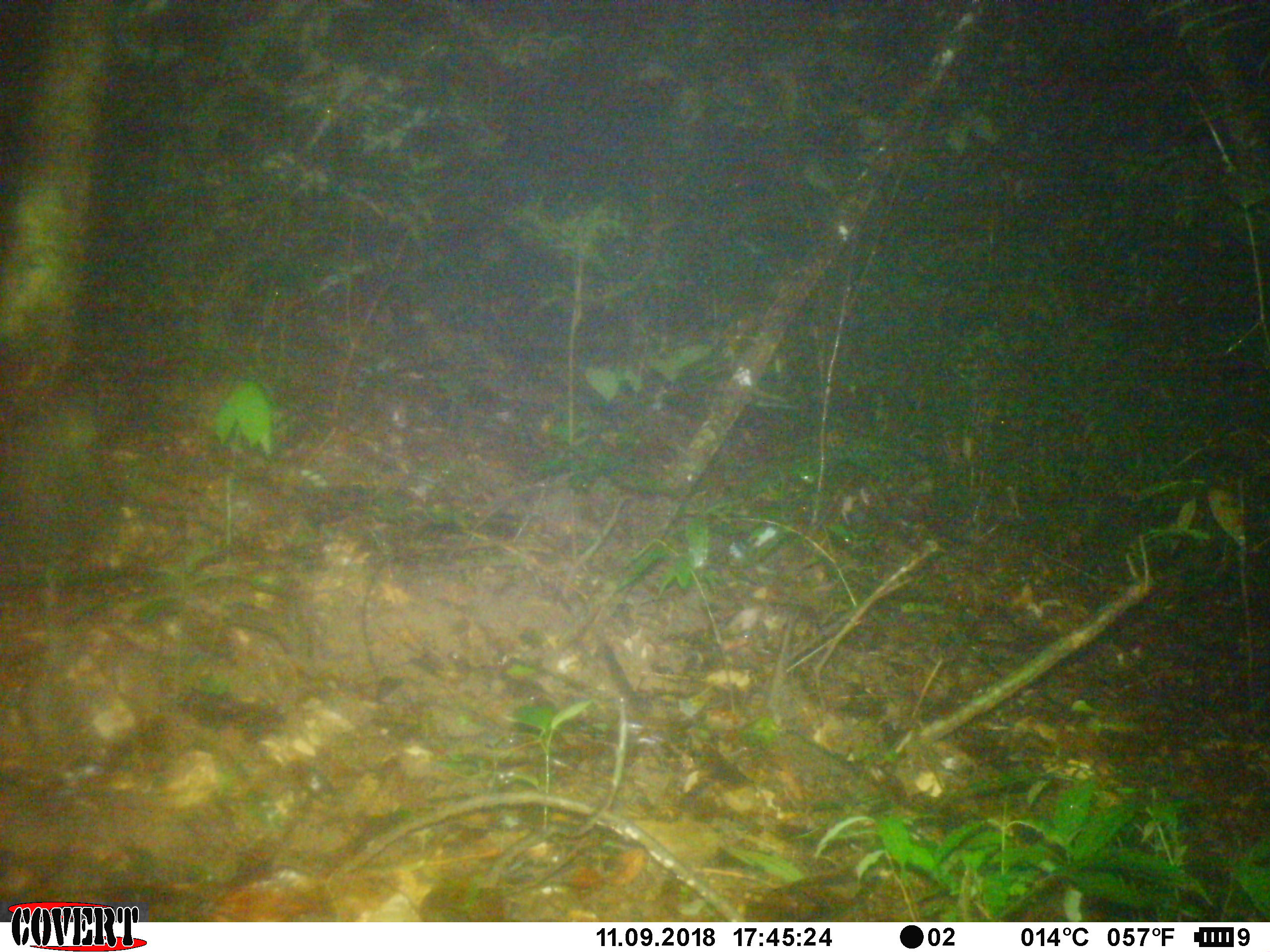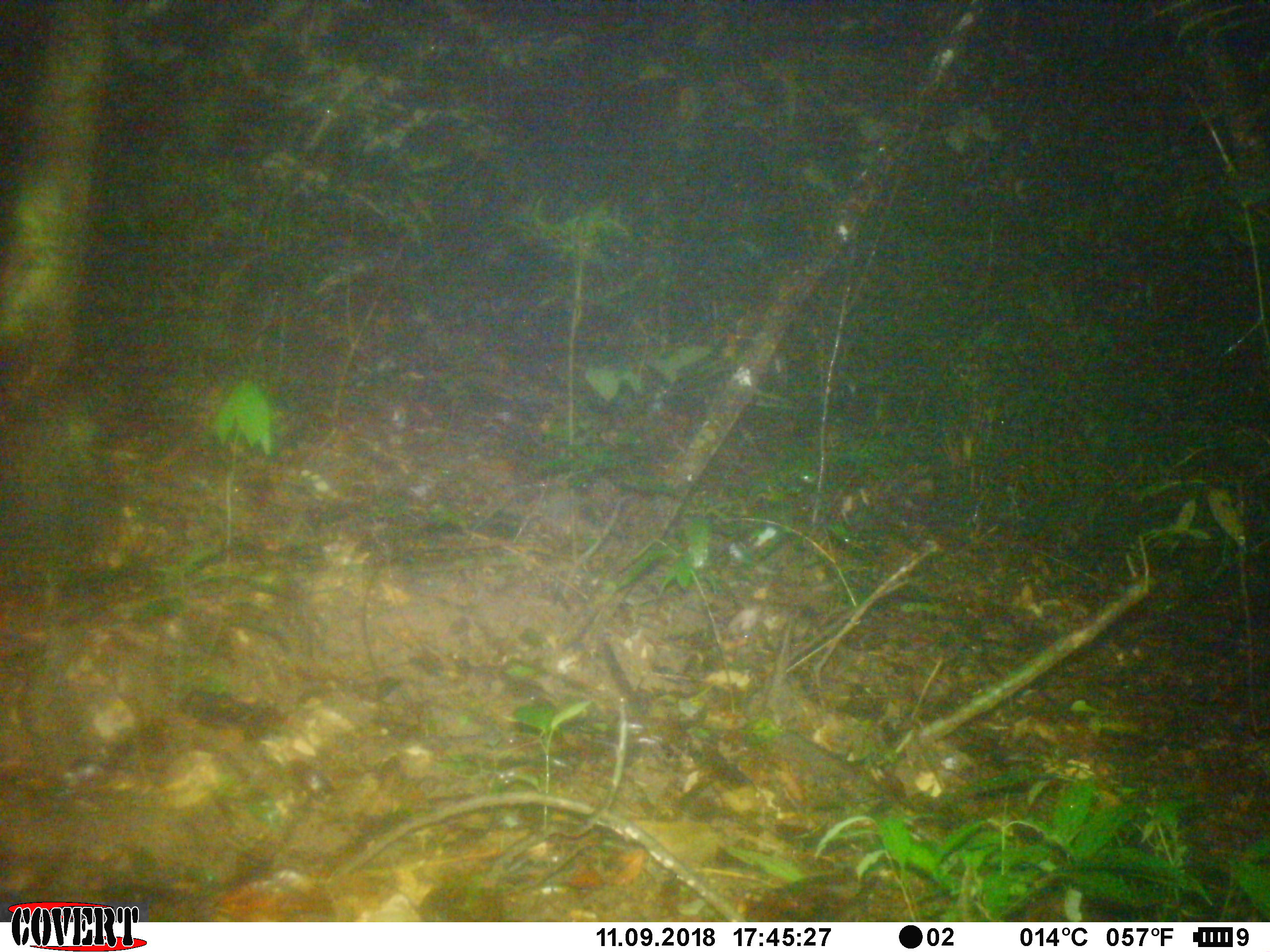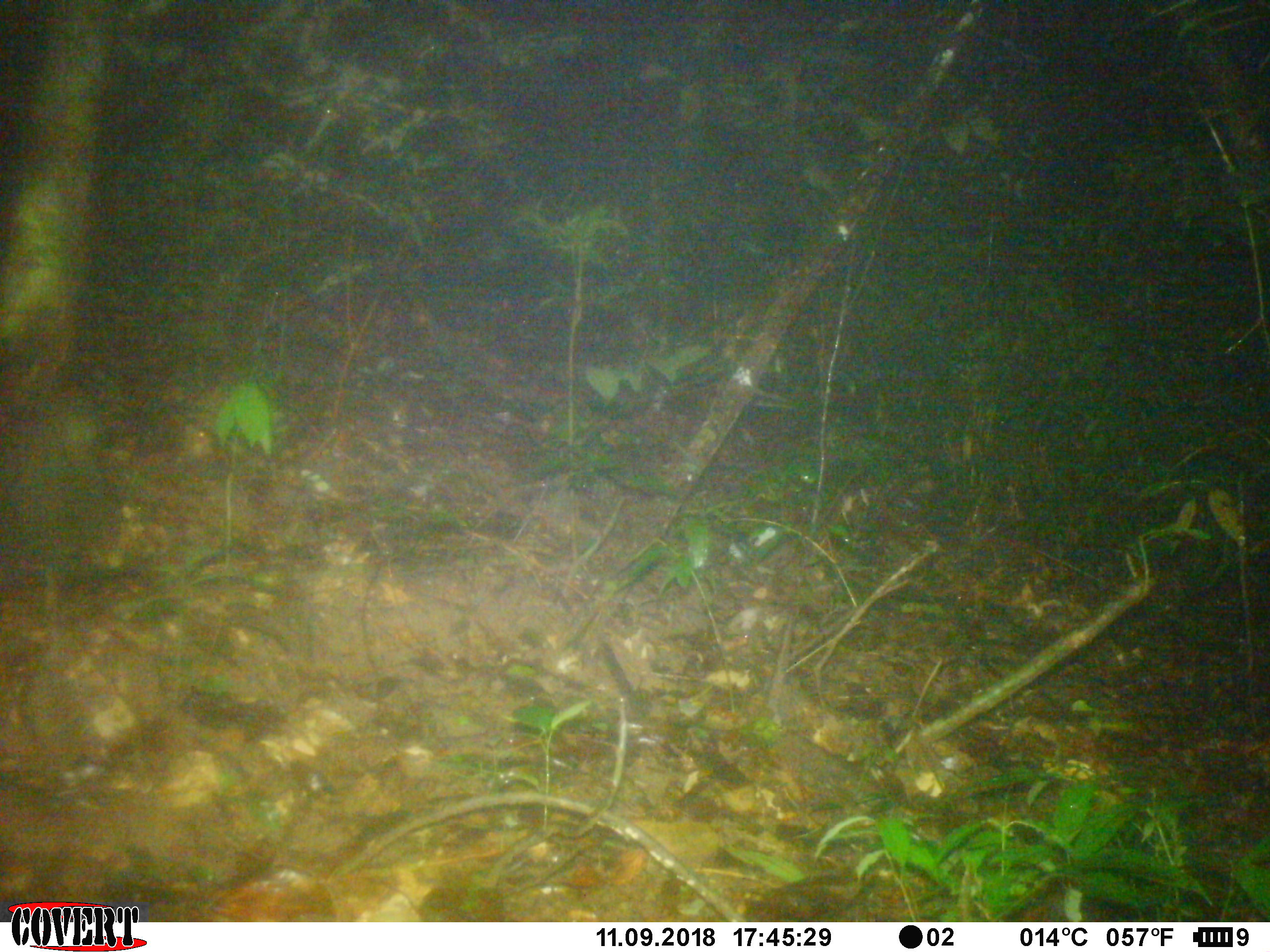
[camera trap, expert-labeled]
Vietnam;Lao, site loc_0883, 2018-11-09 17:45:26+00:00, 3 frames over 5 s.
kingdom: Animalia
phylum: Chordata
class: Mammalia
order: Rodentia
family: Sciuridae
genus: Dremomys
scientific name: Dremomys rufigenis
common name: red-cheeked squirrel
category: red cheeked squirrel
Red cheeked squirrel (red-cheeked squirrel) (Dremomys rufigenis). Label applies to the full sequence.